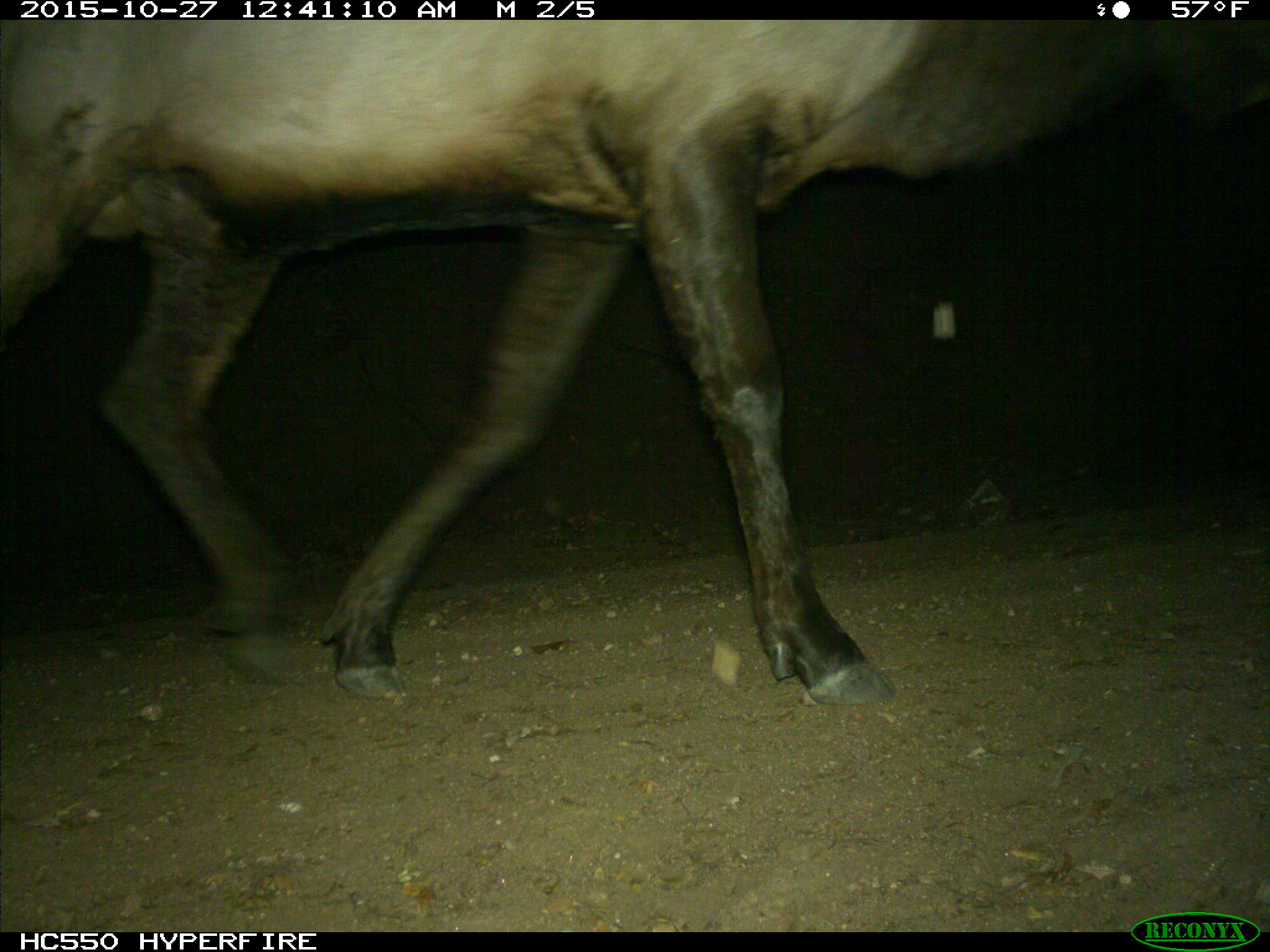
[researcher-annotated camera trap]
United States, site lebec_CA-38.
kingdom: Animalia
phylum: Chordata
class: Mammalia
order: Artiodactyla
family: Cervidae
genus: Cervus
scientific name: Cervus canadensis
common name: elk